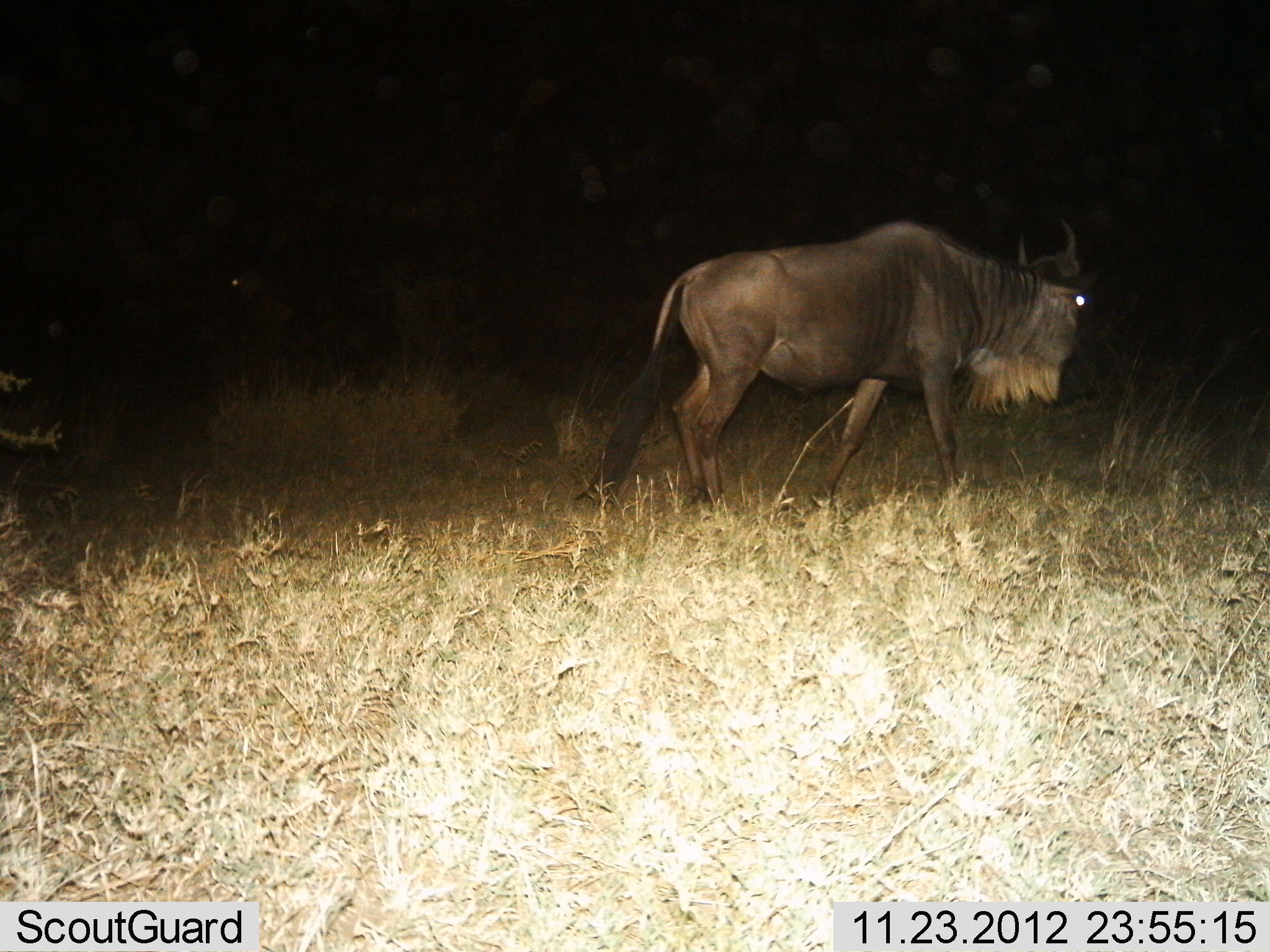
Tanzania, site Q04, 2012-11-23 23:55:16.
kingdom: Animalia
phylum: Chordata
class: Mammalia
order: Artiodactyla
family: Bovidae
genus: Connochaetes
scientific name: Connochaetes taurinus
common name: blue wildebeest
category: wildebeest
Wildebeest (blue wildebeest) (Connochaetes taurinus), count 1. Behavior (volunteer vote fractions): standing 10%, resting 0%, moving 90%, interacting 0%. Young present (vote fraction): 0%. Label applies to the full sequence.